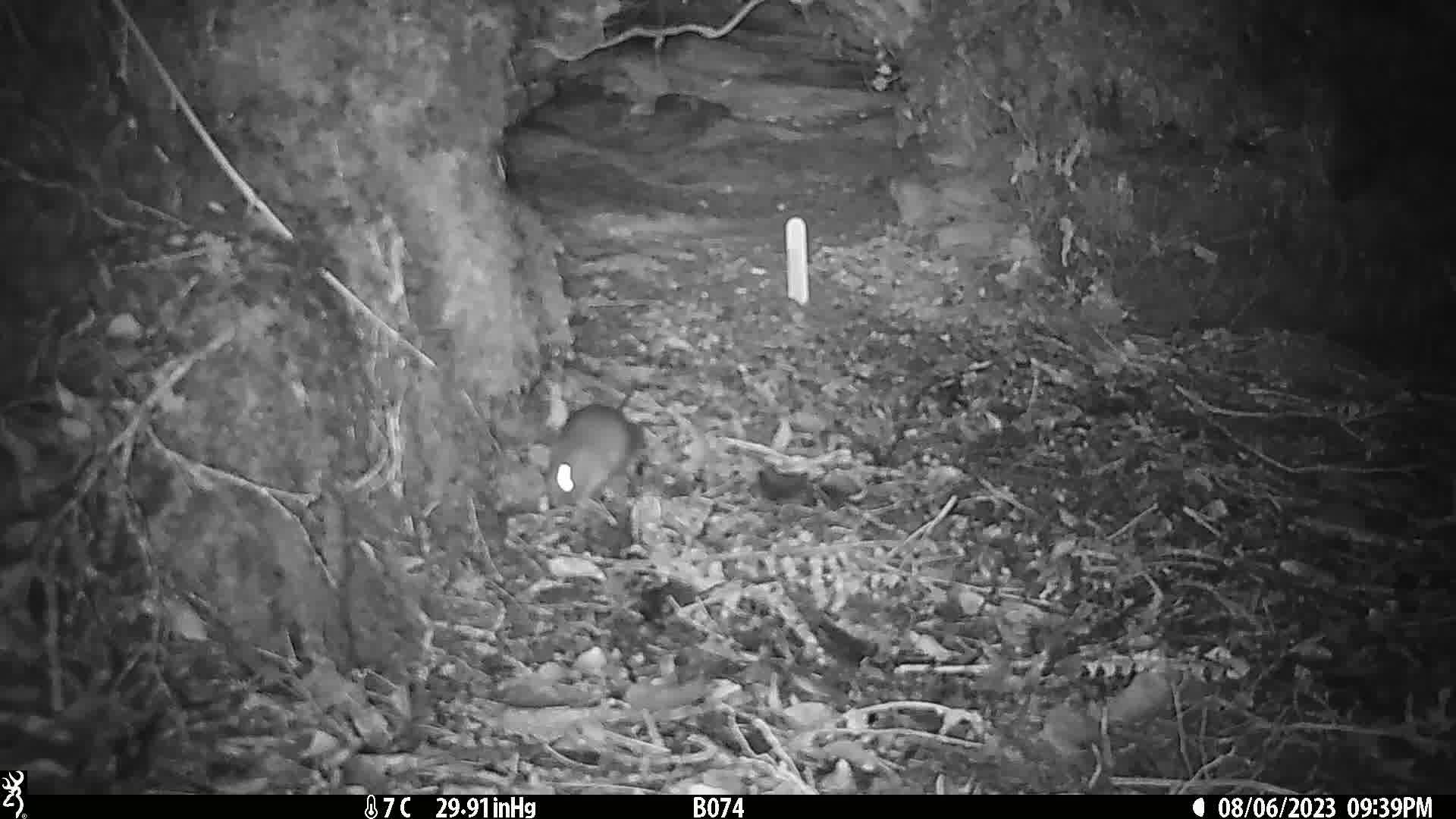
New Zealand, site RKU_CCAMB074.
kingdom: Animalia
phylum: Chordata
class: Mammalia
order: Rodentia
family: Muridae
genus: Rattus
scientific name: Rattus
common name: rat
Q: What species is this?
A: Rat (Rattus).